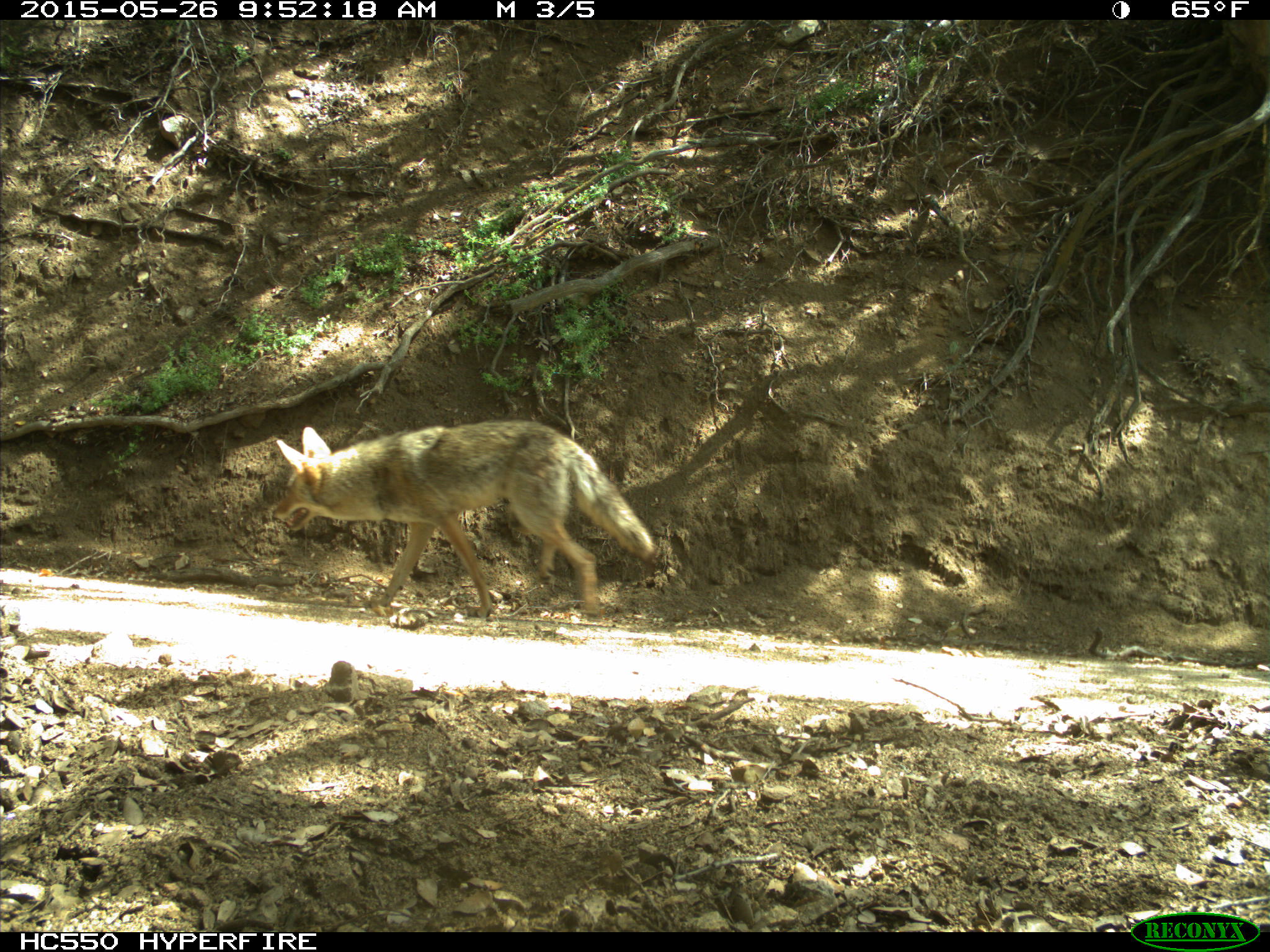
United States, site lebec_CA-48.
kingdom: Animalia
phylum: Chordata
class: Mammalia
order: Carnivora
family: Canidae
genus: Canis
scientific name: Canis latrans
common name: coyote